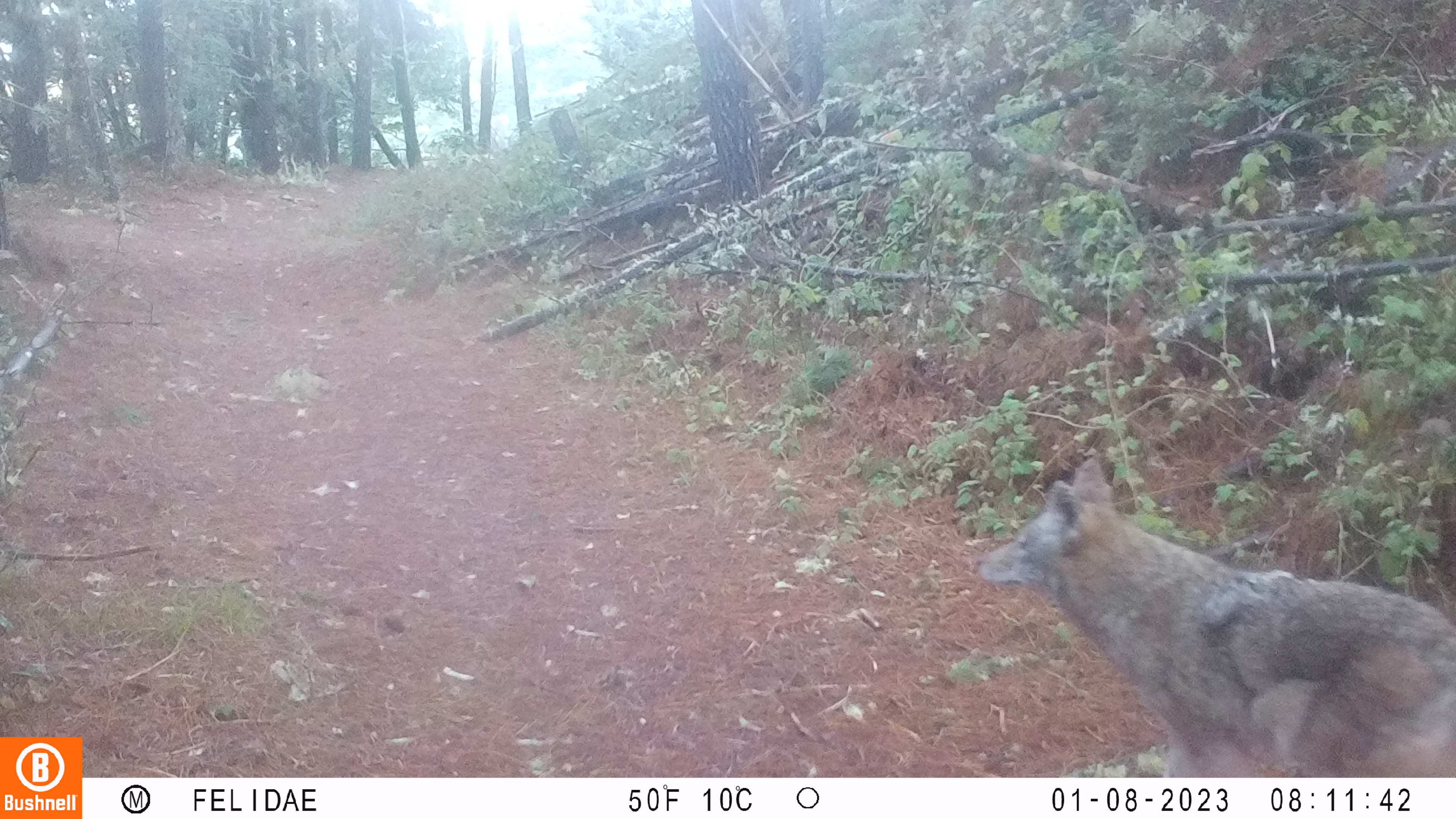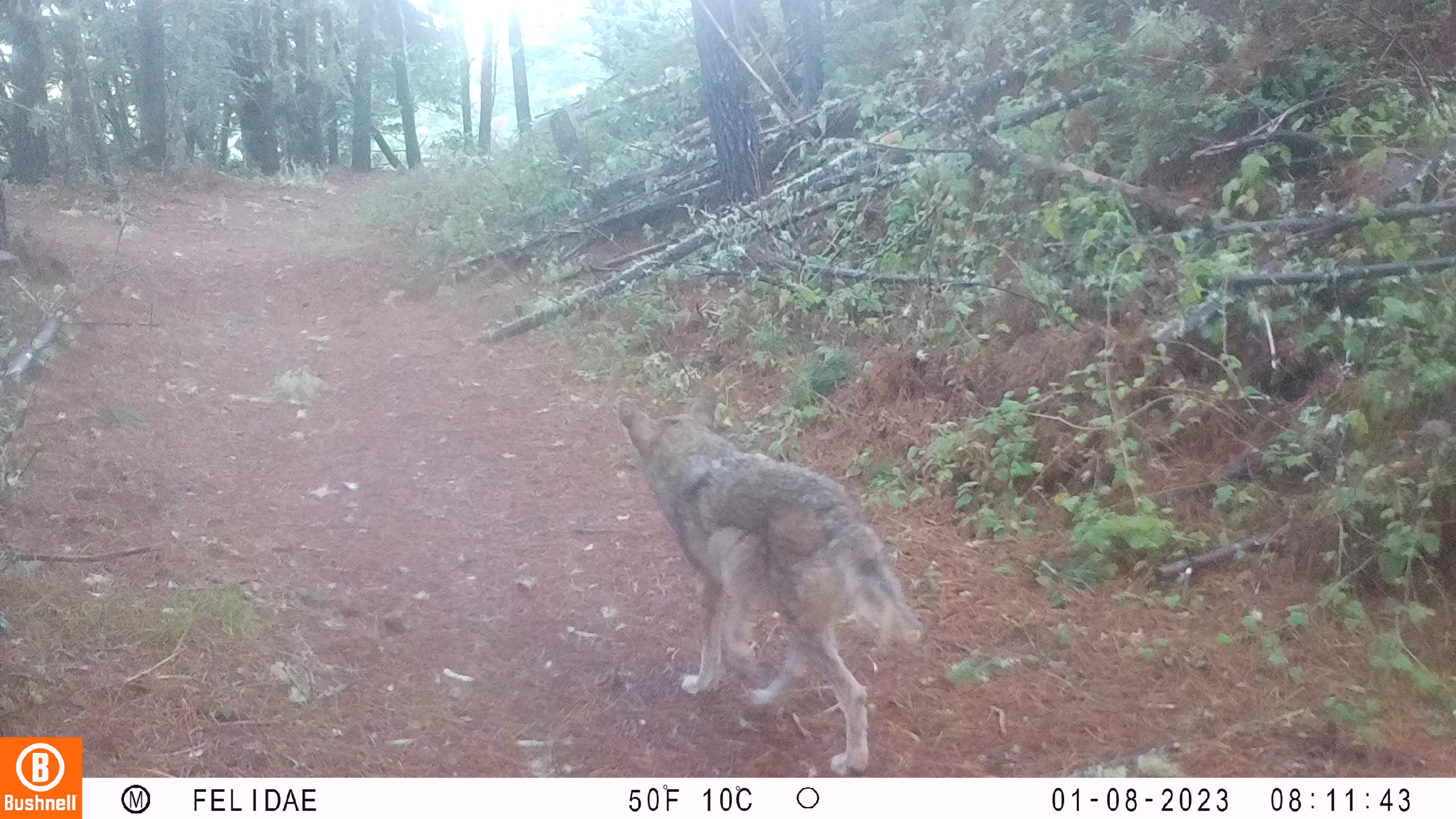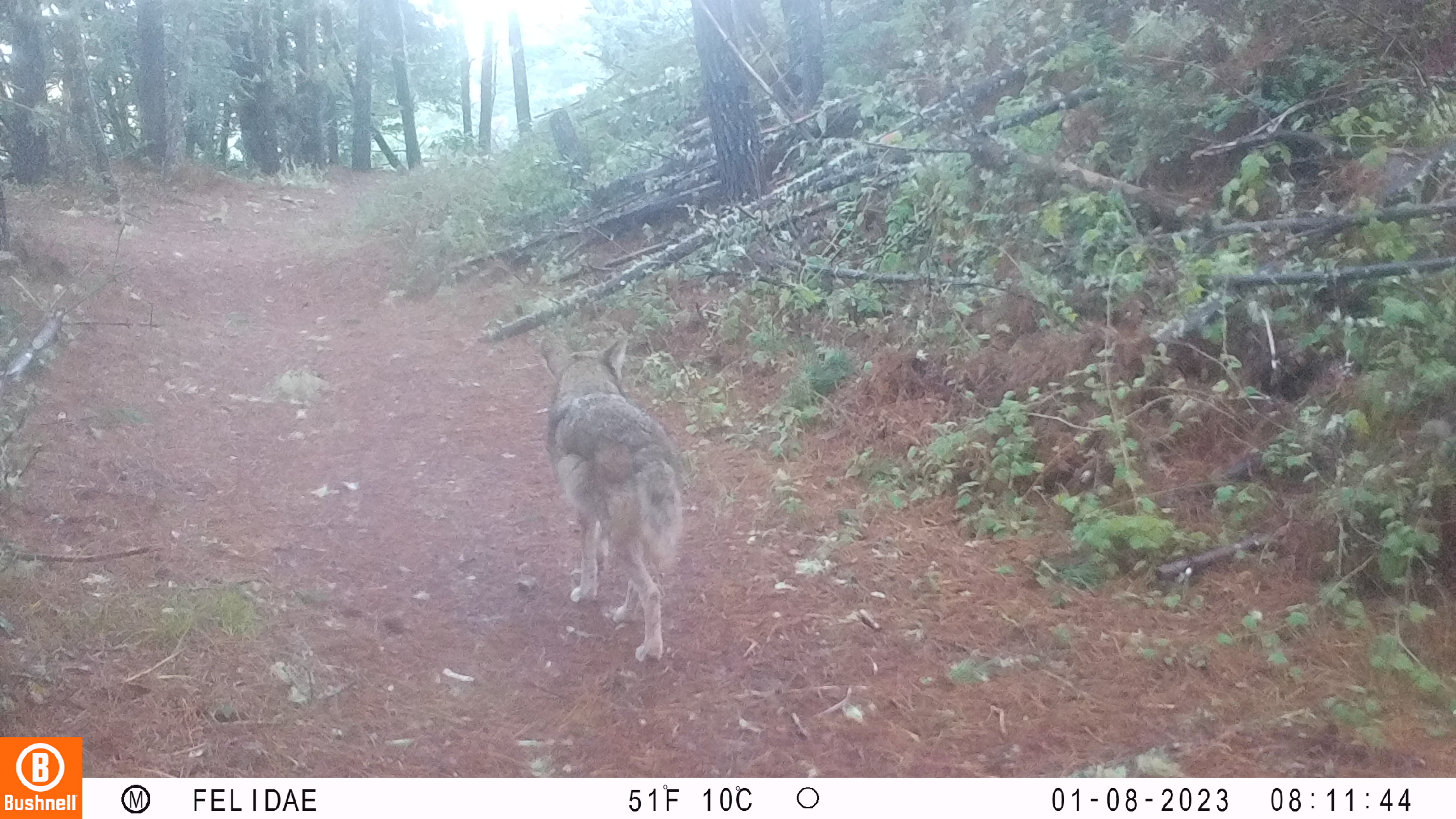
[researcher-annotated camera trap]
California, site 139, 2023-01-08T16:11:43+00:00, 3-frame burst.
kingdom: Animalia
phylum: Chordata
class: Mammalia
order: Carnivora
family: Canidae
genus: Canis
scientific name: Canis latrans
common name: coyote